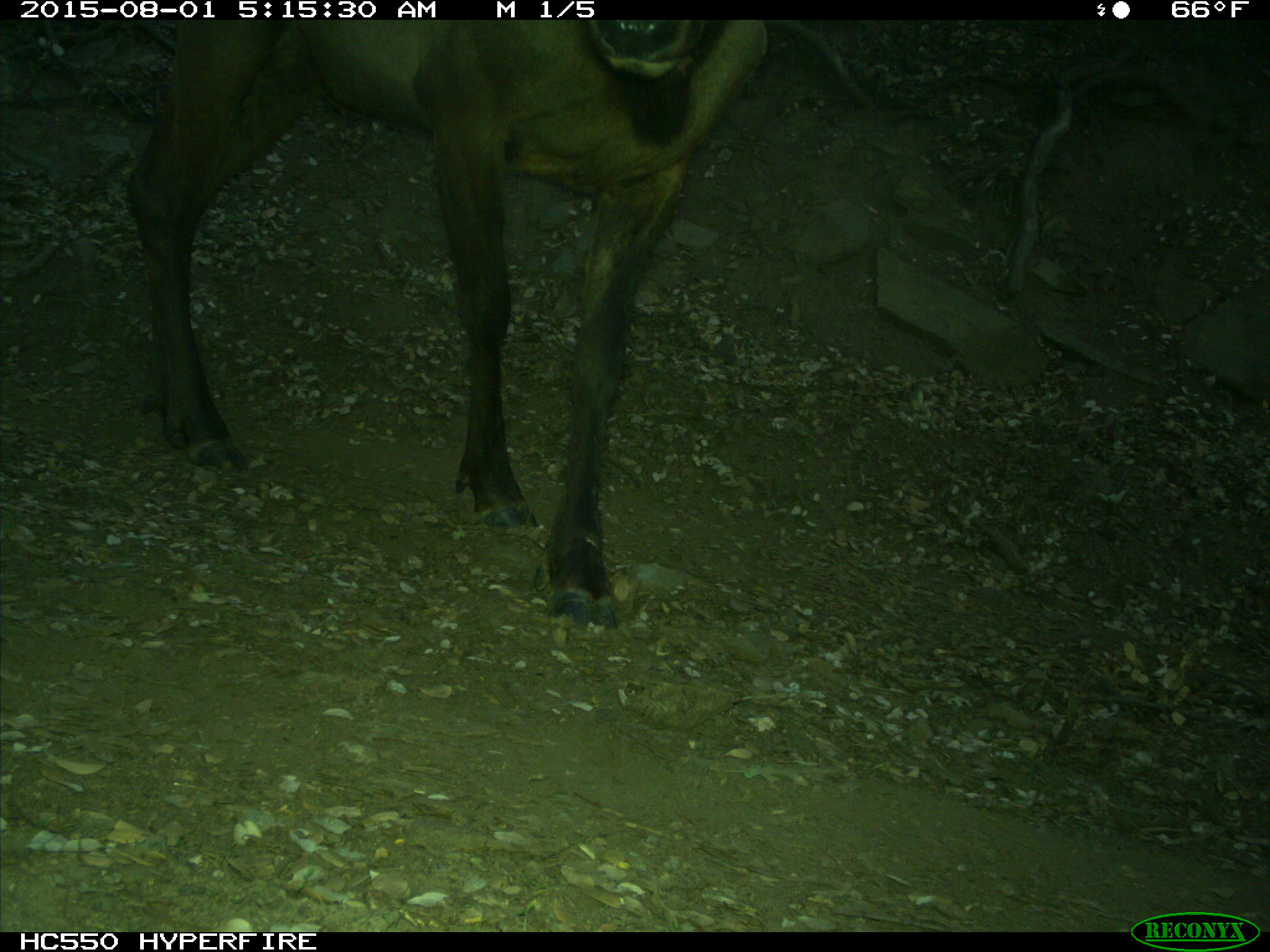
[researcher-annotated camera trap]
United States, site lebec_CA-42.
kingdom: Animalia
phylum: Chordata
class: Mammalia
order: Artiodactyla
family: Cervidae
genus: Cervus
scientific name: Cervus canadensis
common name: elk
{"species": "Cervus canadensis (elk)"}